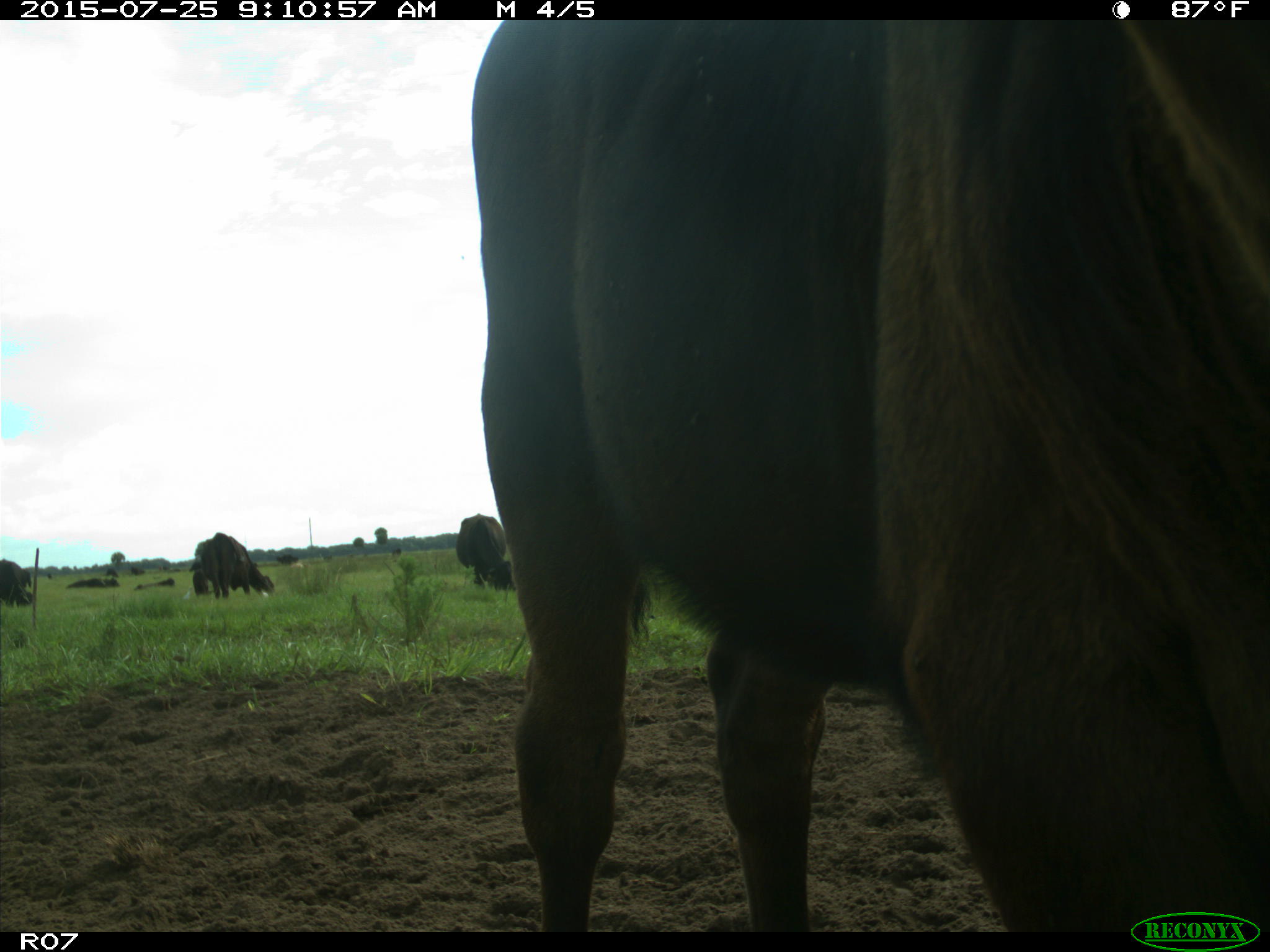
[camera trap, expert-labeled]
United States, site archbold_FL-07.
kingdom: Animalia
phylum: Chordata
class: Mammalia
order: Artiodactyla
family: Bovidae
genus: Bos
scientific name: Bos taurus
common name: domestic cow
Bos taurus (domestic cow).